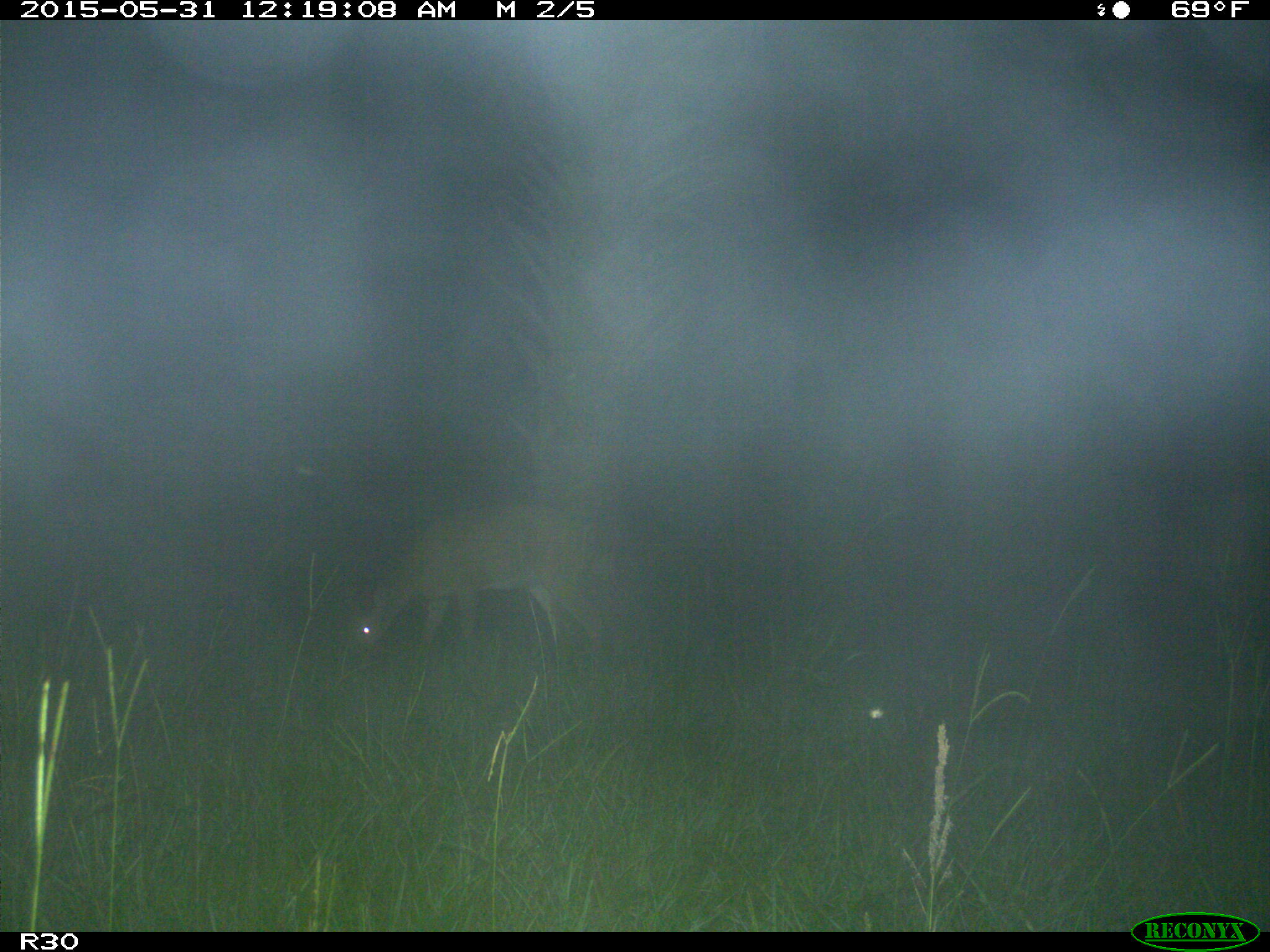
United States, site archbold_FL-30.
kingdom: Animalia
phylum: Chordata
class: Mammalia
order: Artiodactyla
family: Cervidae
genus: Odocoileus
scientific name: Odocoileus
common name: deer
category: unidentified deer